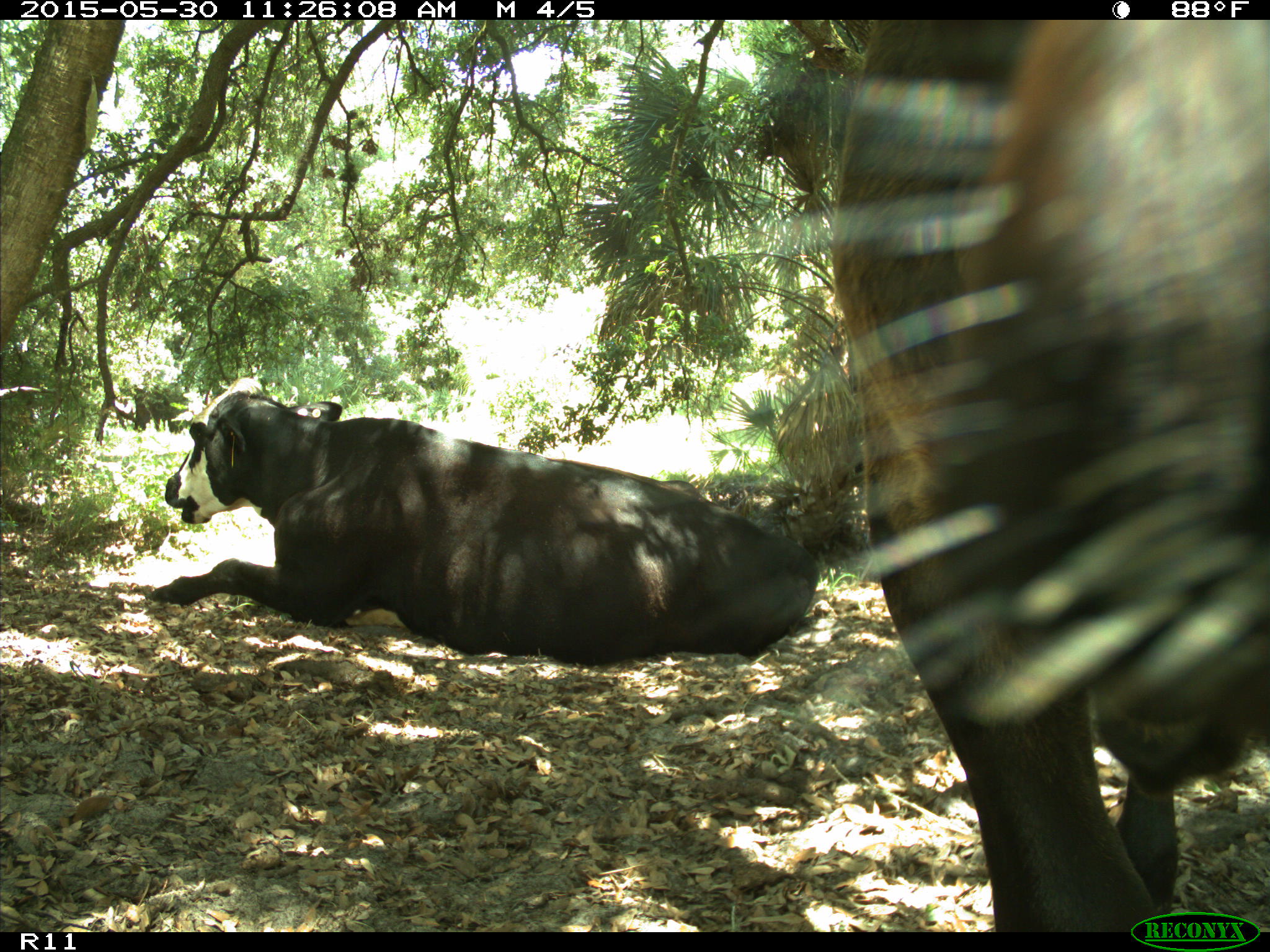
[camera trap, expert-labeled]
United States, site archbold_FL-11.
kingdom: Animalia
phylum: Chordata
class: Mammalia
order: Artiodactyla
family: Bovidae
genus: Bos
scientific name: Bos taurus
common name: domestic cow